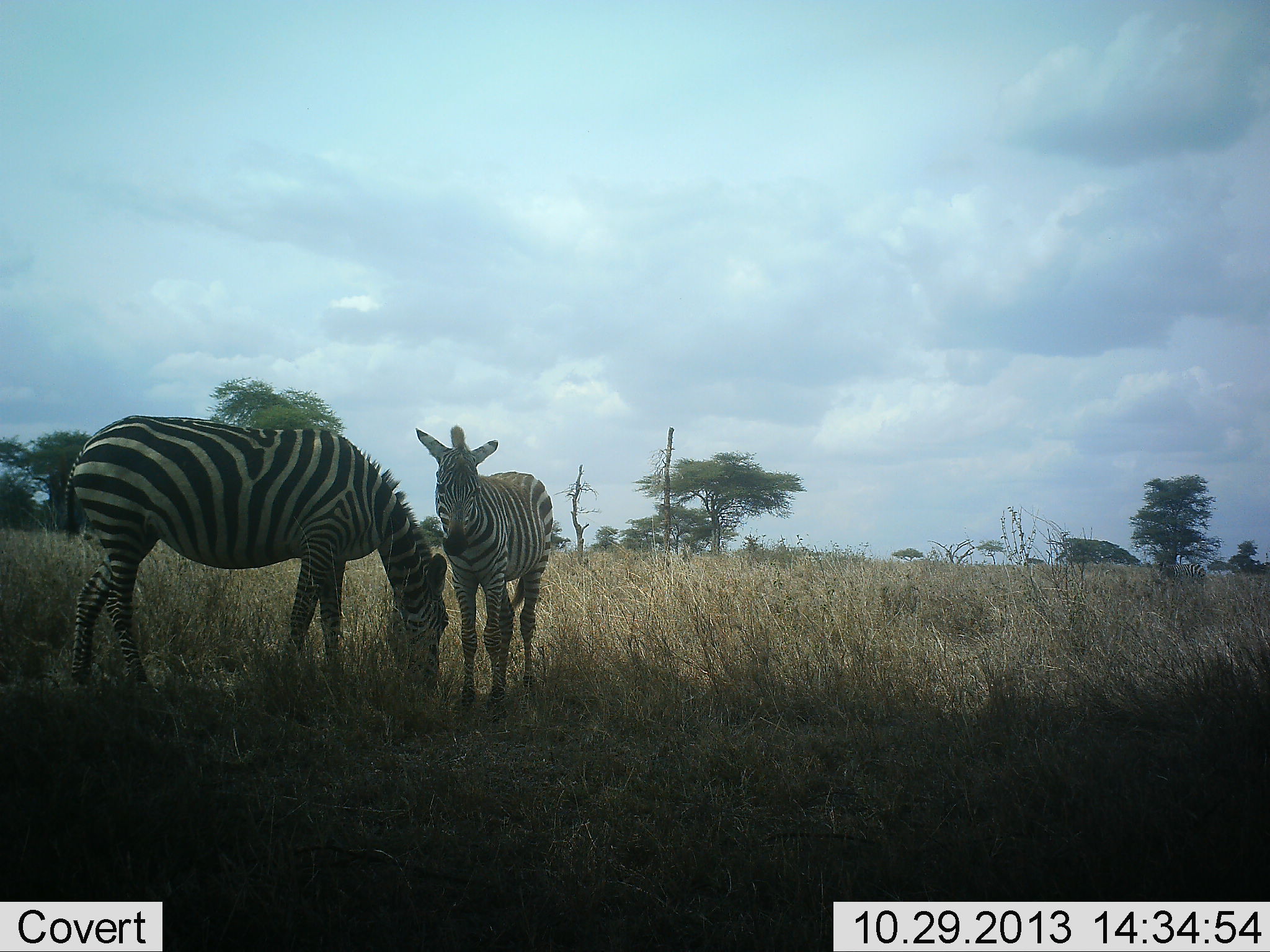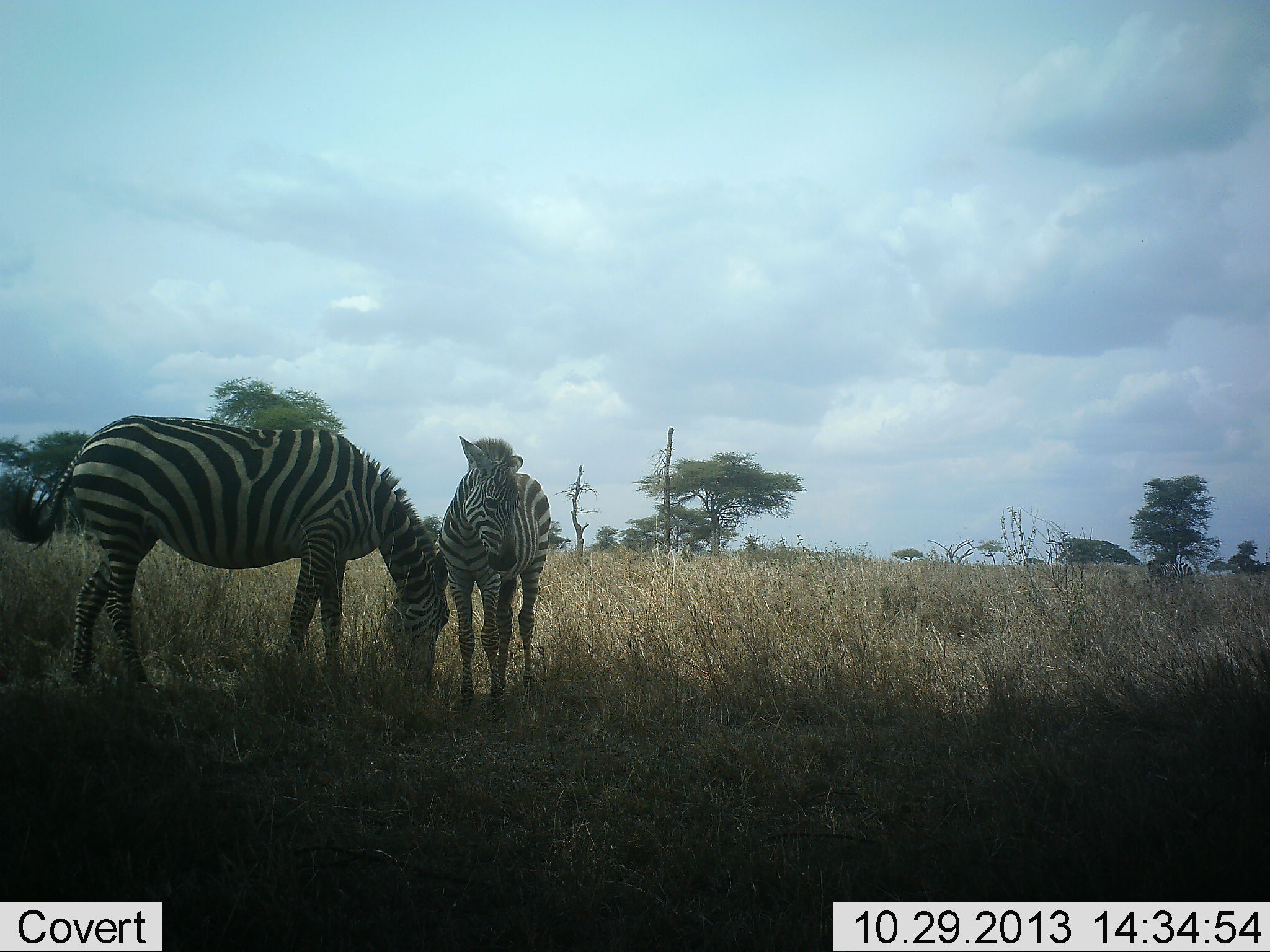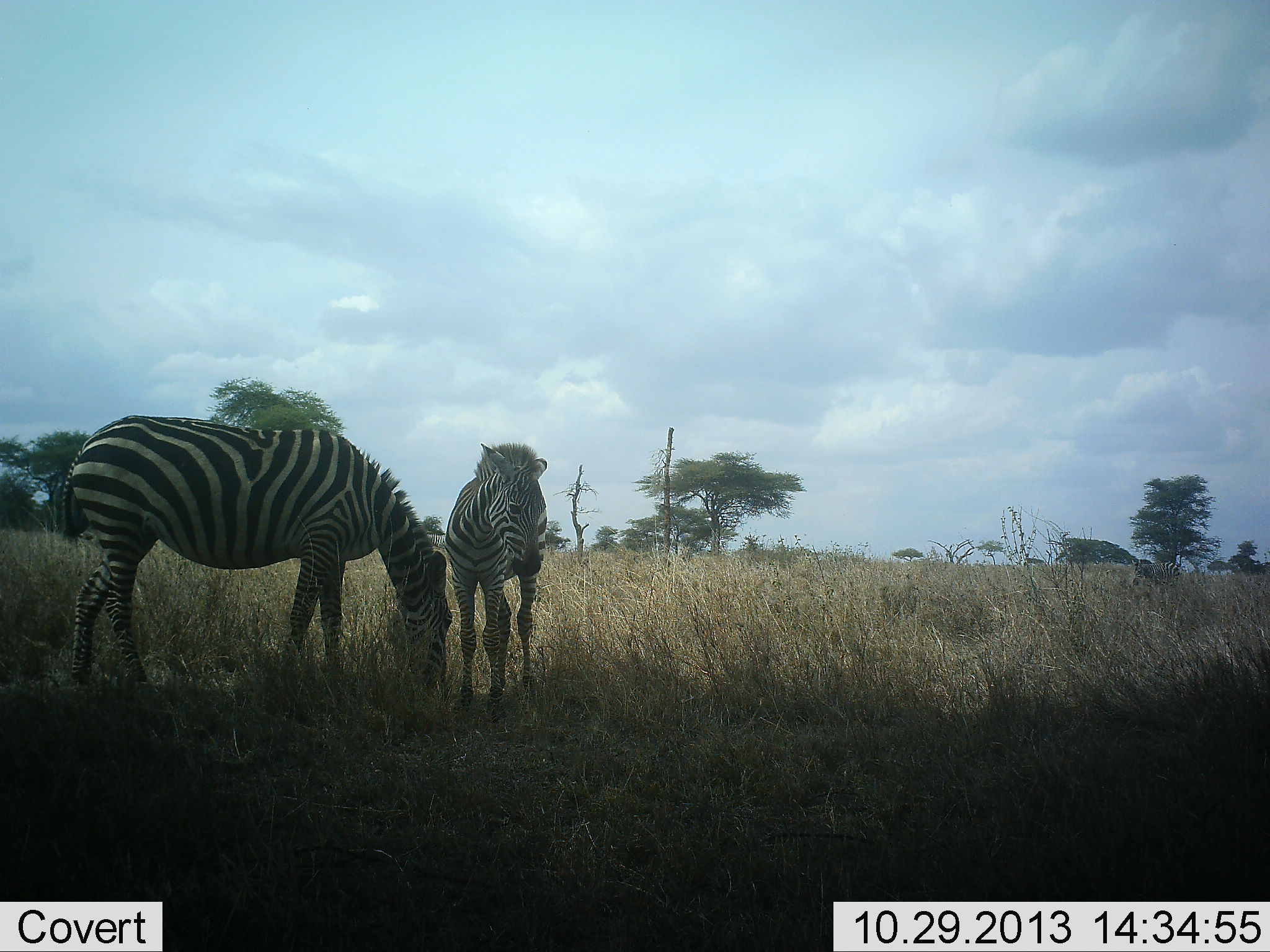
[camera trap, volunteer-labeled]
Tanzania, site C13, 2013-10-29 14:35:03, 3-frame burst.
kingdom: Animalia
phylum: Chordata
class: Mammalia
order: Perissodactyla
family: Equidae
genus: Equus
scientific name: Equus quagga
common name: plains zebra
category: zebra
Zebra (plains zebra) (Equus quagga), count 3. Behavior (volunteer vote fractions): standing 90%, resting 0%, moving 40%, interacting 10%. Young present (vote fraction): 70%. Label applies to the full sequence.